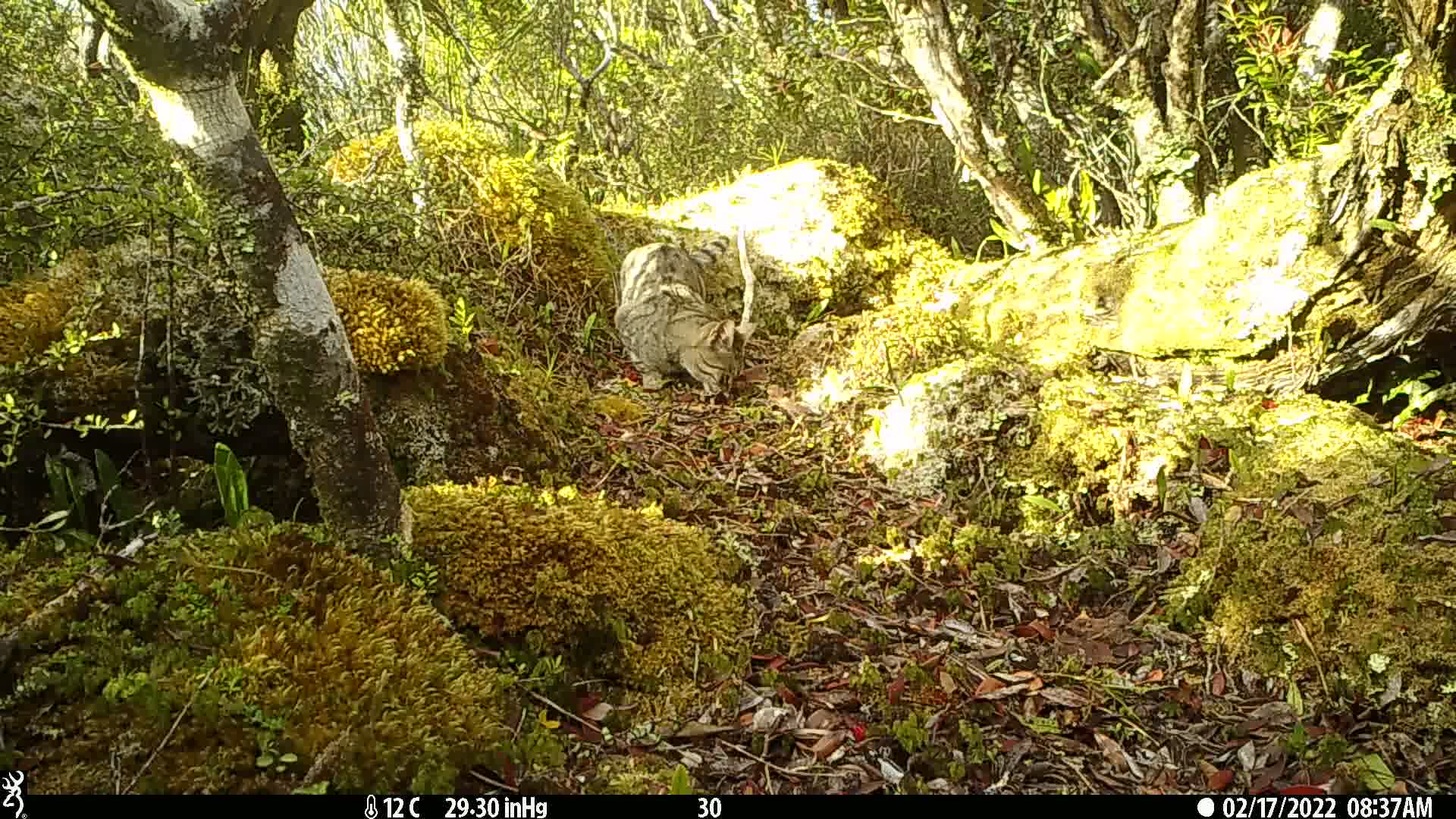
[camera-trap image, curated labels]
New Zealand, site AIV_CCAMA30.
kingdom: Animalia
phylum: Chordata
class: Mammalia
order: Carnivora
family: Felidae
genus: Felis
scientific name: Felis catus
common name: domestic cat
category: cat